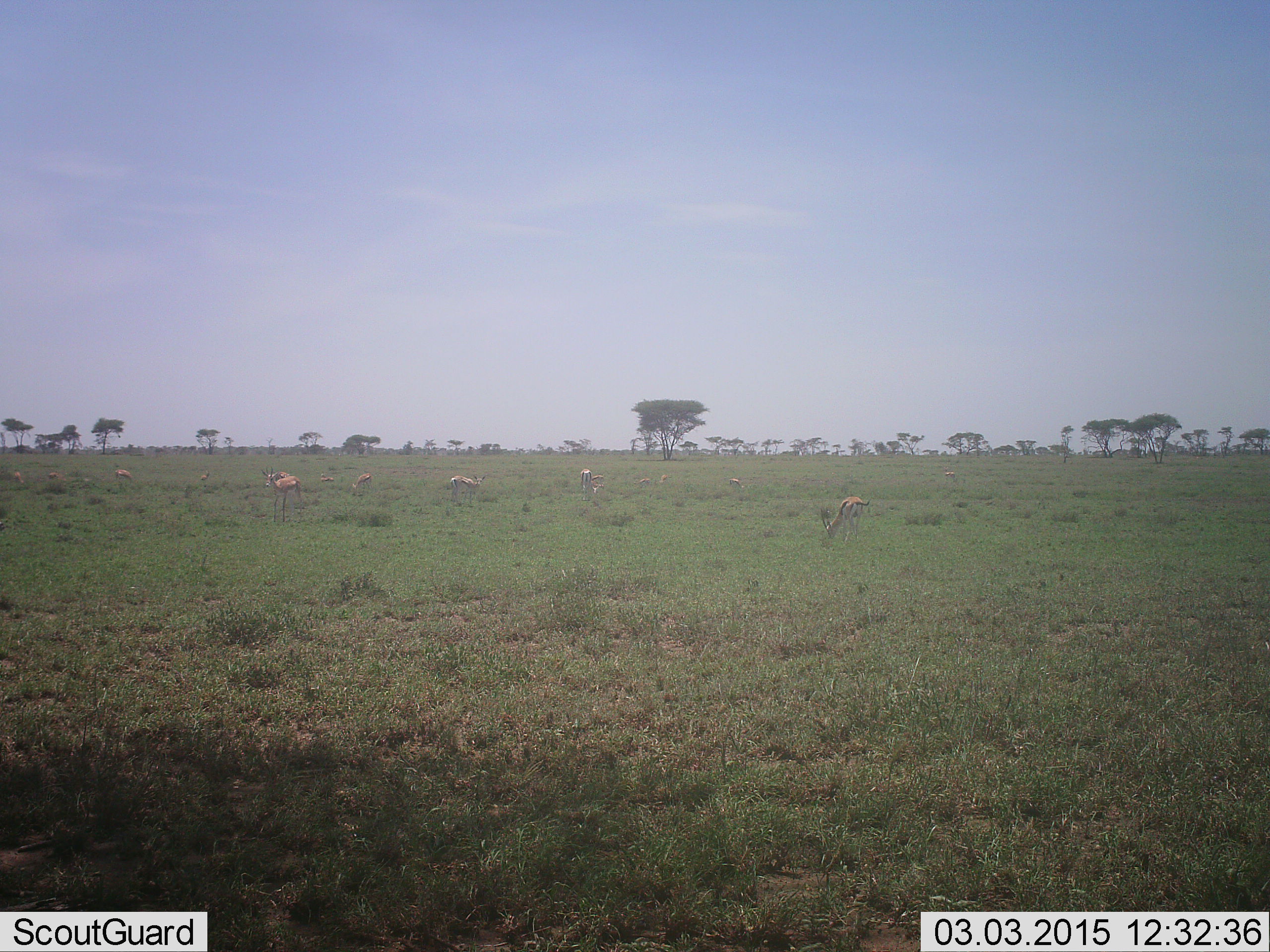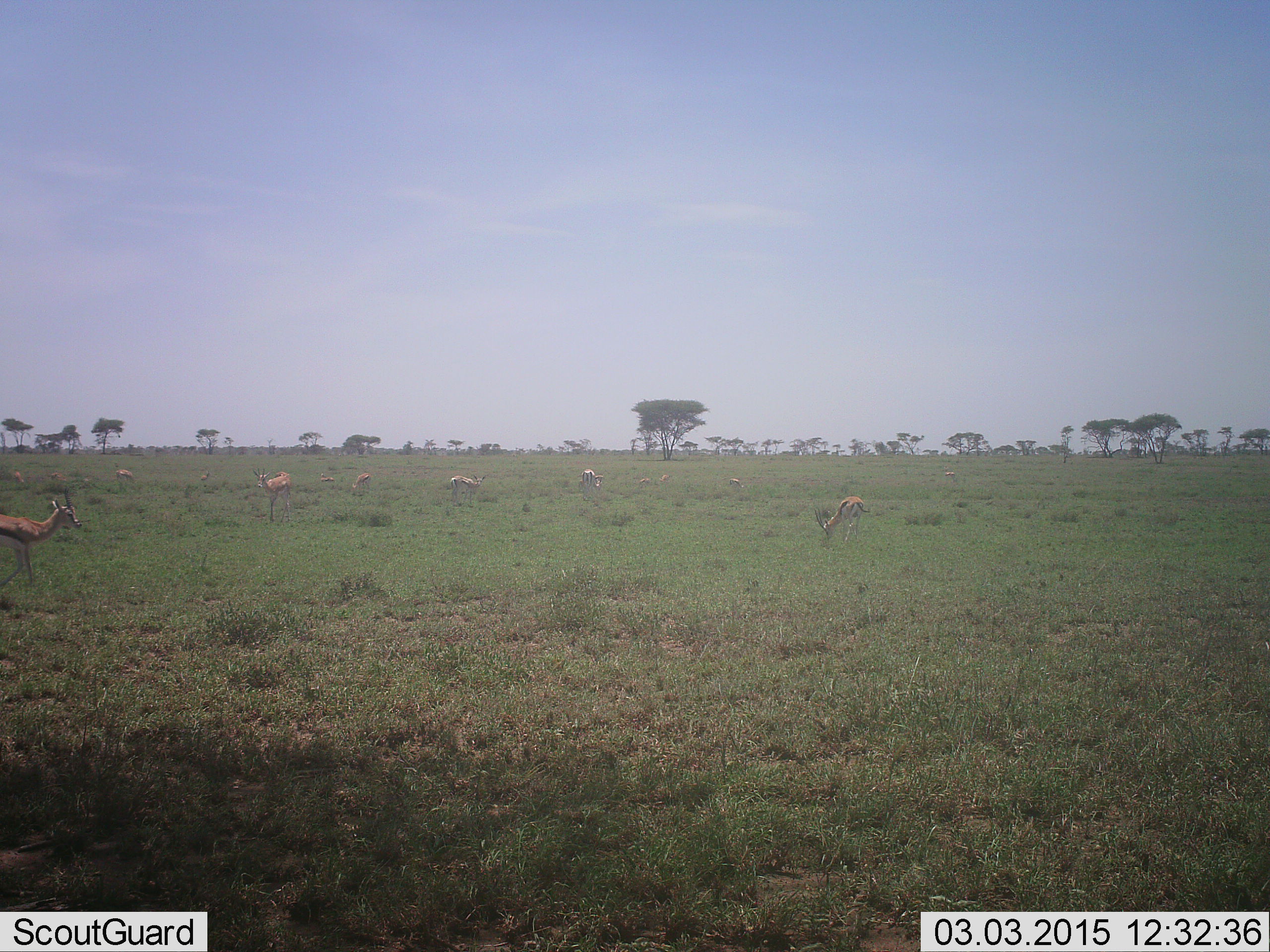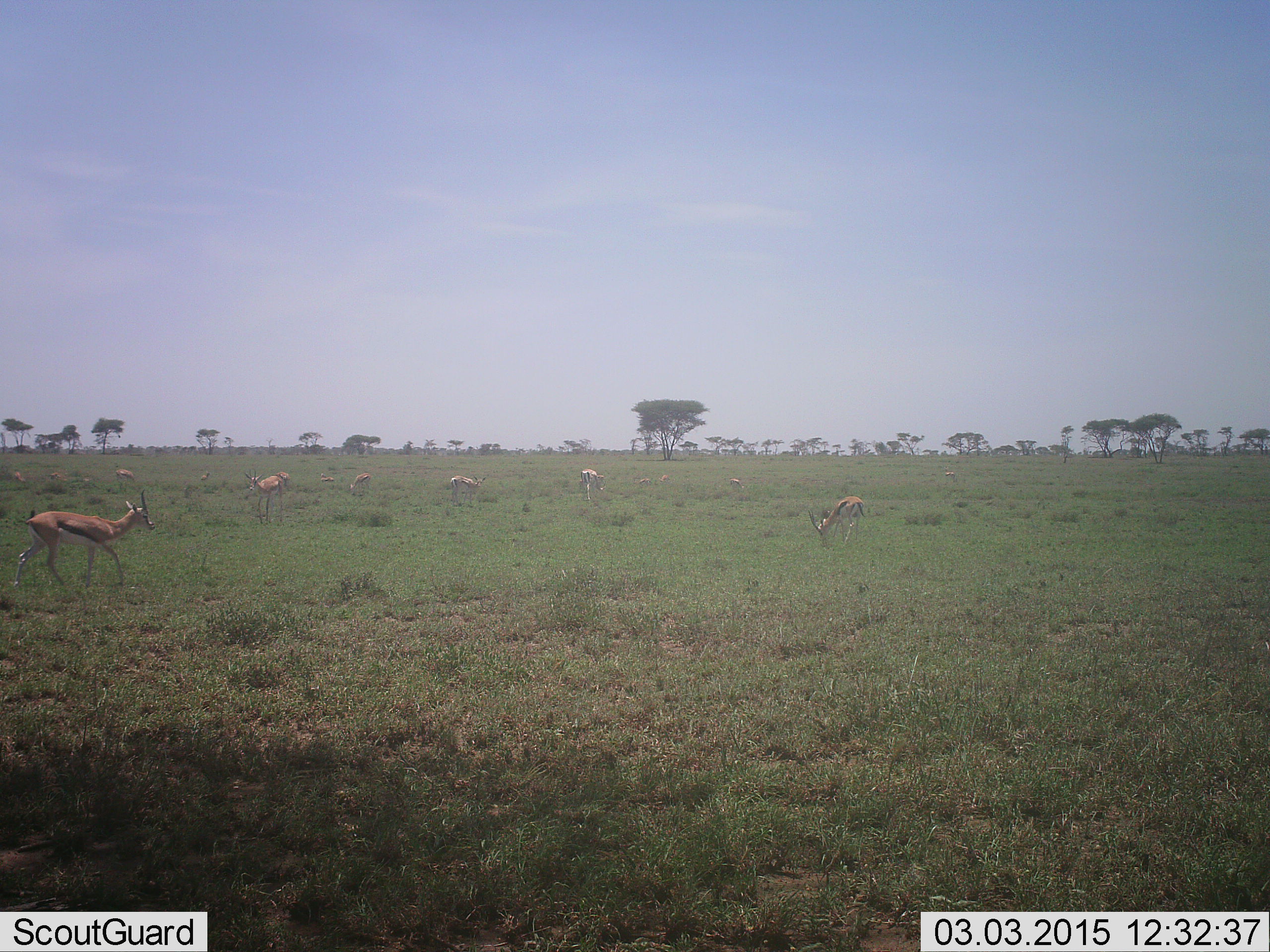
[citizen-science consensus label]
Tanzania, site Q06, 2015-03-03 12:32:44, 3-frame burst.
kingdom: Animalia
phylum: Chordata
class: Mammalia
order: Artiodactyla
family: Bovidae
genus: Eudorcas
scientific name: Eudorcas thomsonii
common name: thomson's gazelle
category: gazellethomsons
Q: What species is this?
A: Gazellethomsons (thomson's gazelle) (Eudorcas thomsonii).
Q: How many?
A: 8.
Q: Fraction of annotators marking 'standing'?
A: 64%.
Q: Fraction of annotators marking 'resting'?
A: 0%.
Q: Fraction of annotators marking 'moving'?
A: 82%.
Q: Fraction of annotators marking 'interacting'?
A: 0%.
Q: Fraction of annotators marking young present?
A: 0%.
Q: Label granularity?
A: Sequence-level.